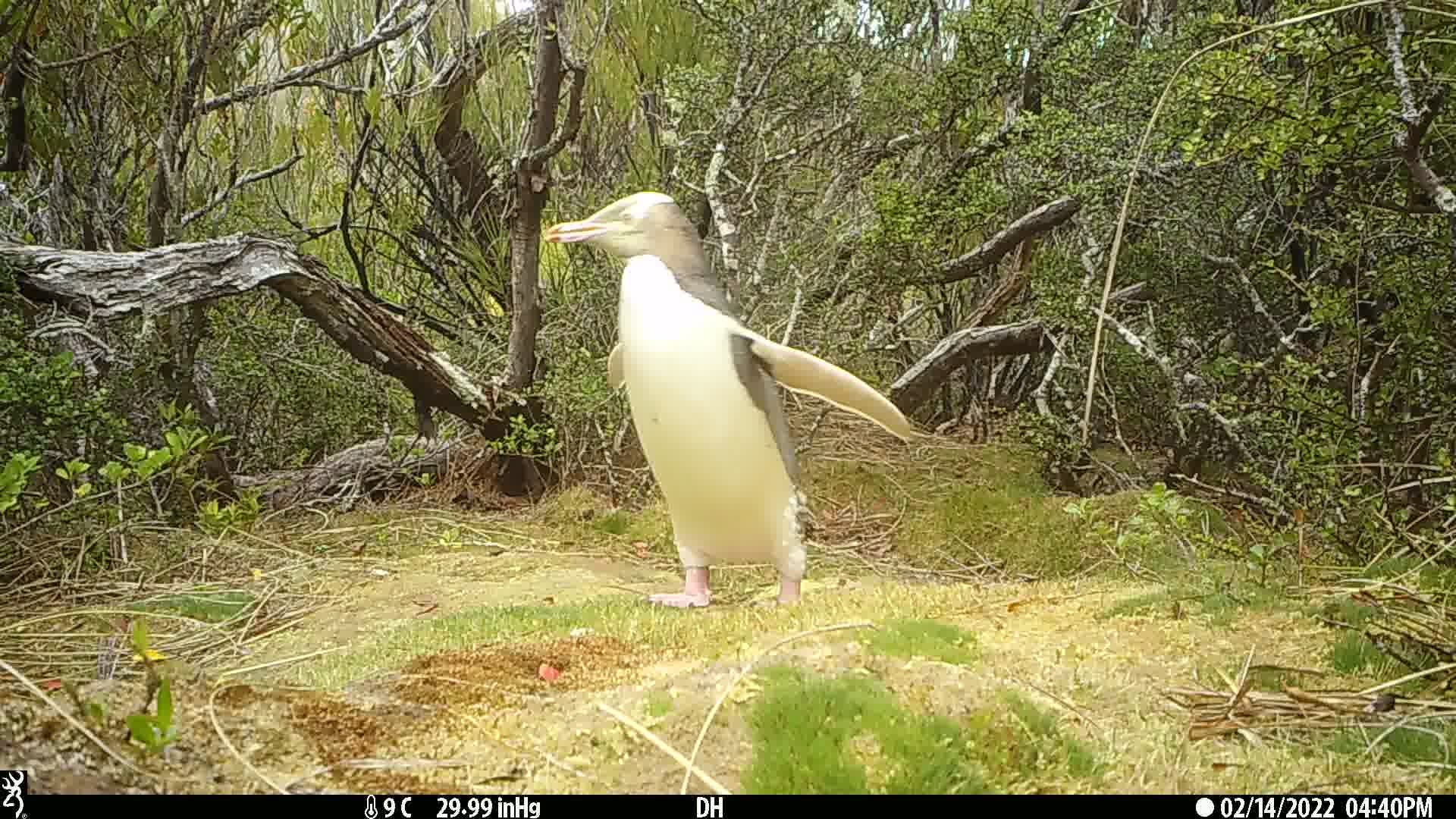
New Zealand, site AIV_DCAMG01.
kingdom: Animalia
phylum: Chordata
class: Aves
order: Sphenisciformes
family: Spheniscidae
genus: Megadyptes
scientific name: Megadyptes antipodes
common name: yellow-eyed penguin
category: yellow eyed penguin